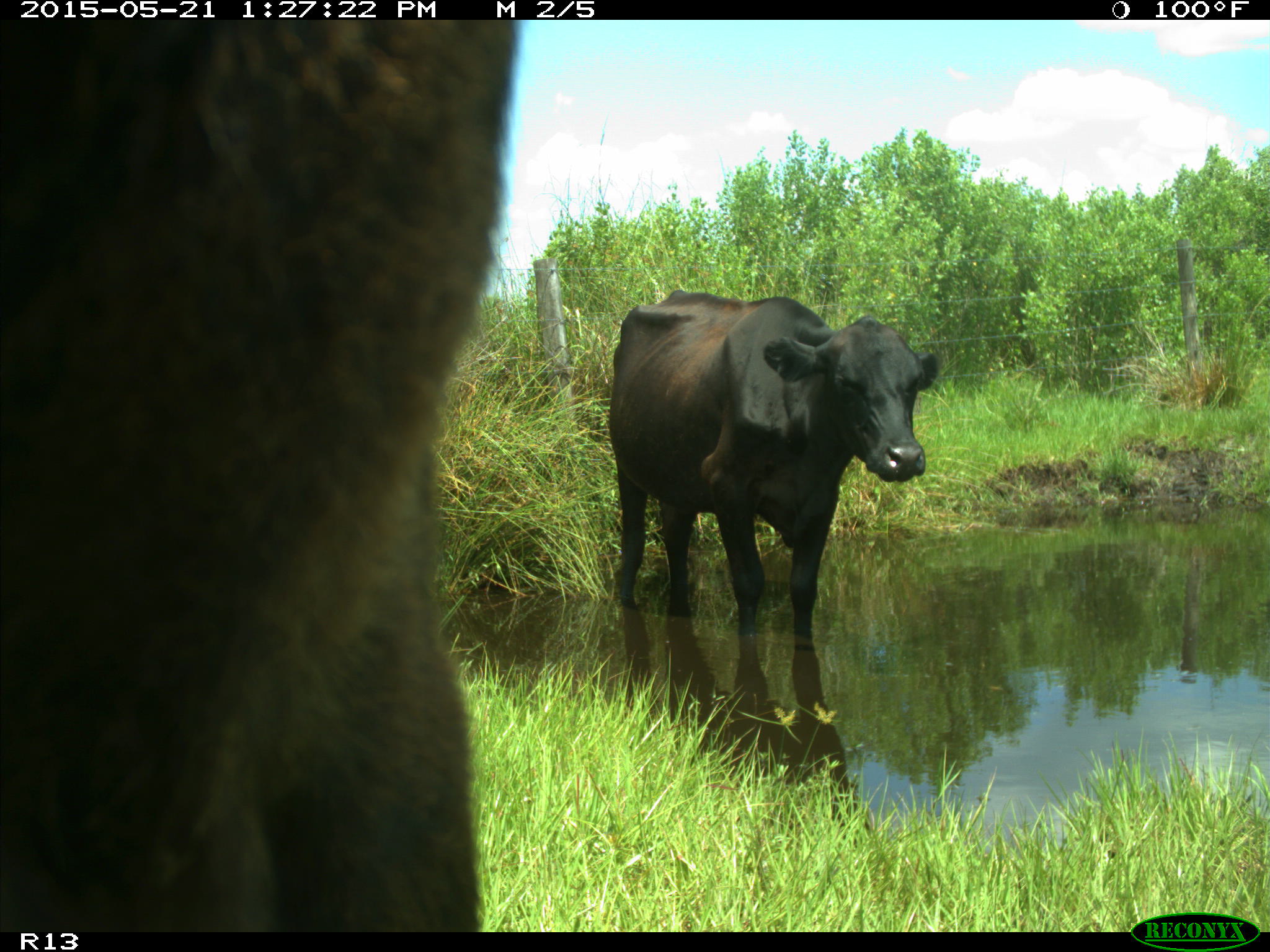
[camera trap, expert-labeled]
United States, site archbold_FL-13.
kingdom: Animalia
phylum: Chordata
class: Mammalia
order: Artiodactyla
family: Bovidae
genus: Bos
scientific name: Bos taurus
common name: domestic cow